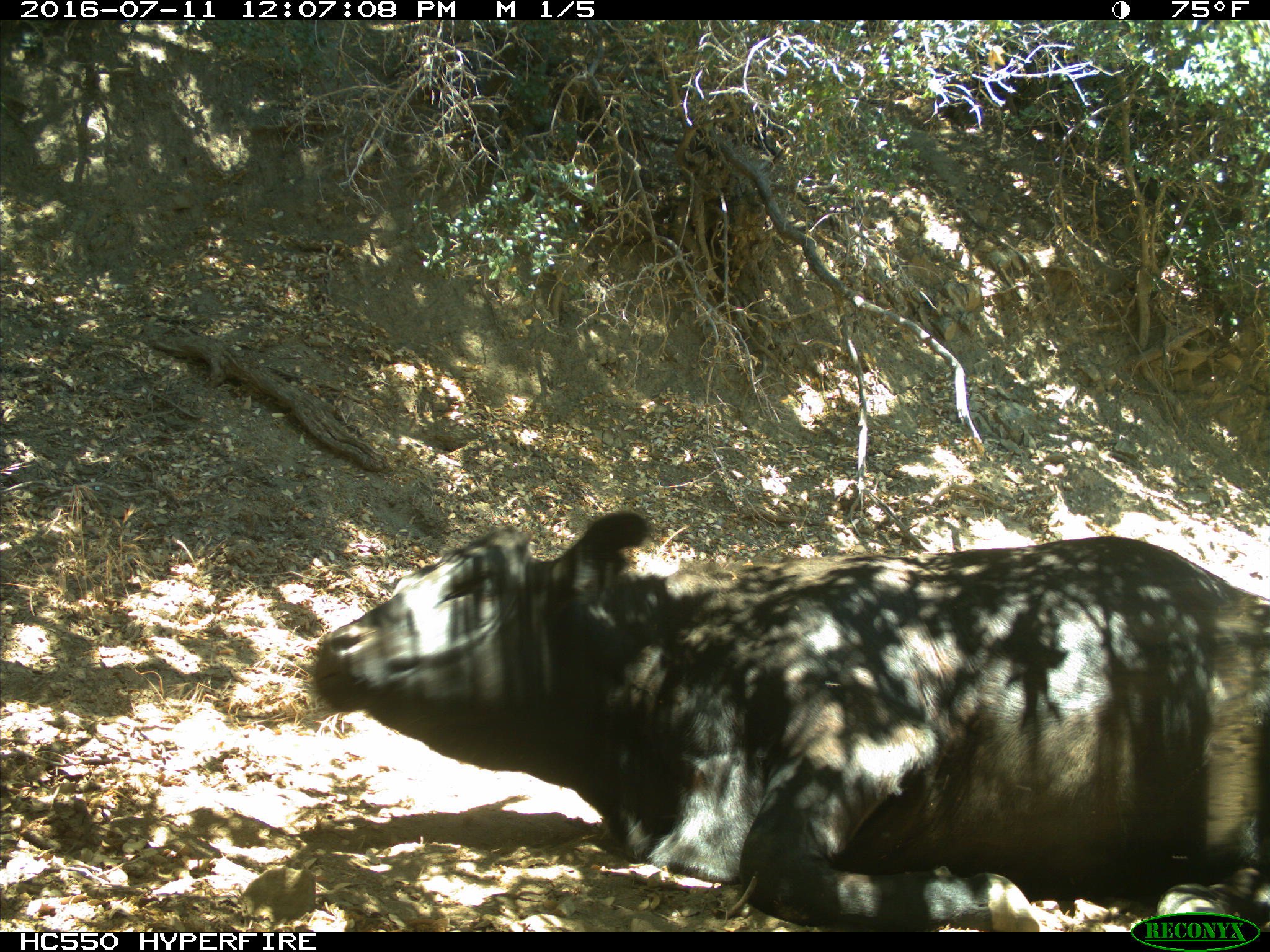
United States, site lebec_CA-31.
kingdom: Animalia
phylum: Chordata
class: Mammalia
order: Artiodactyla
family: Bovidae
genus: Bos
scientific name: Bos taurus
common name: domestic cow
Bos taurus (domestic cow).